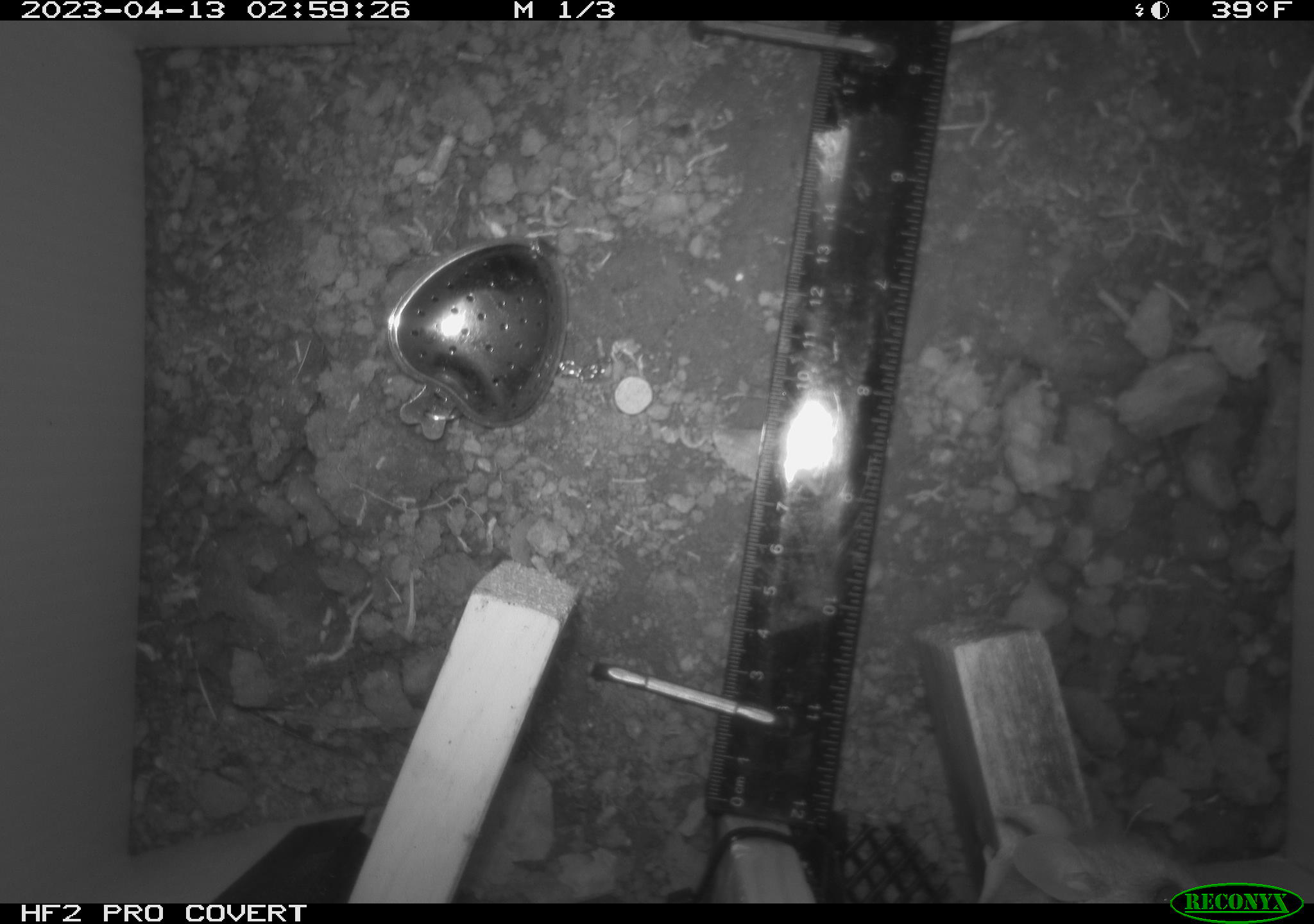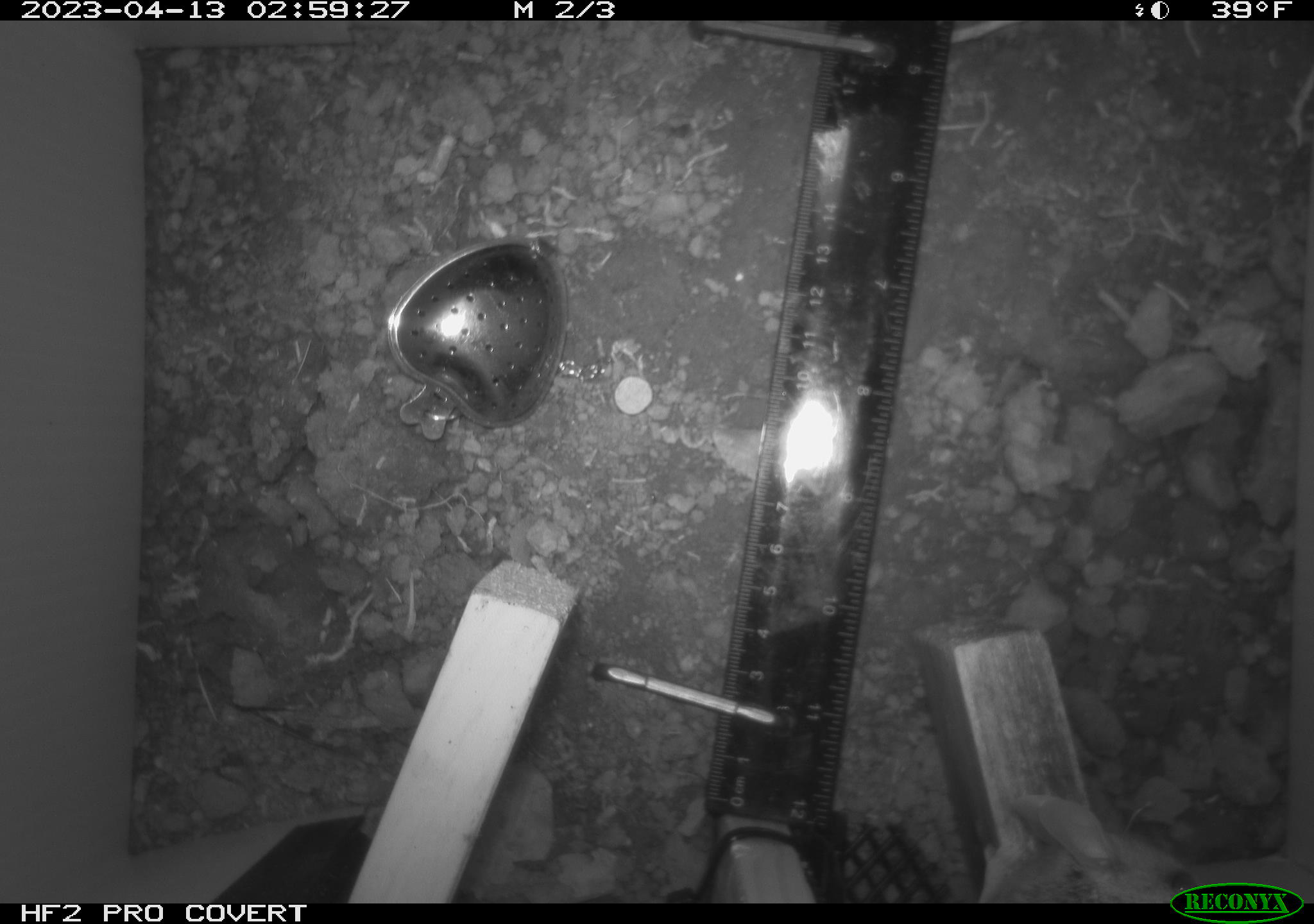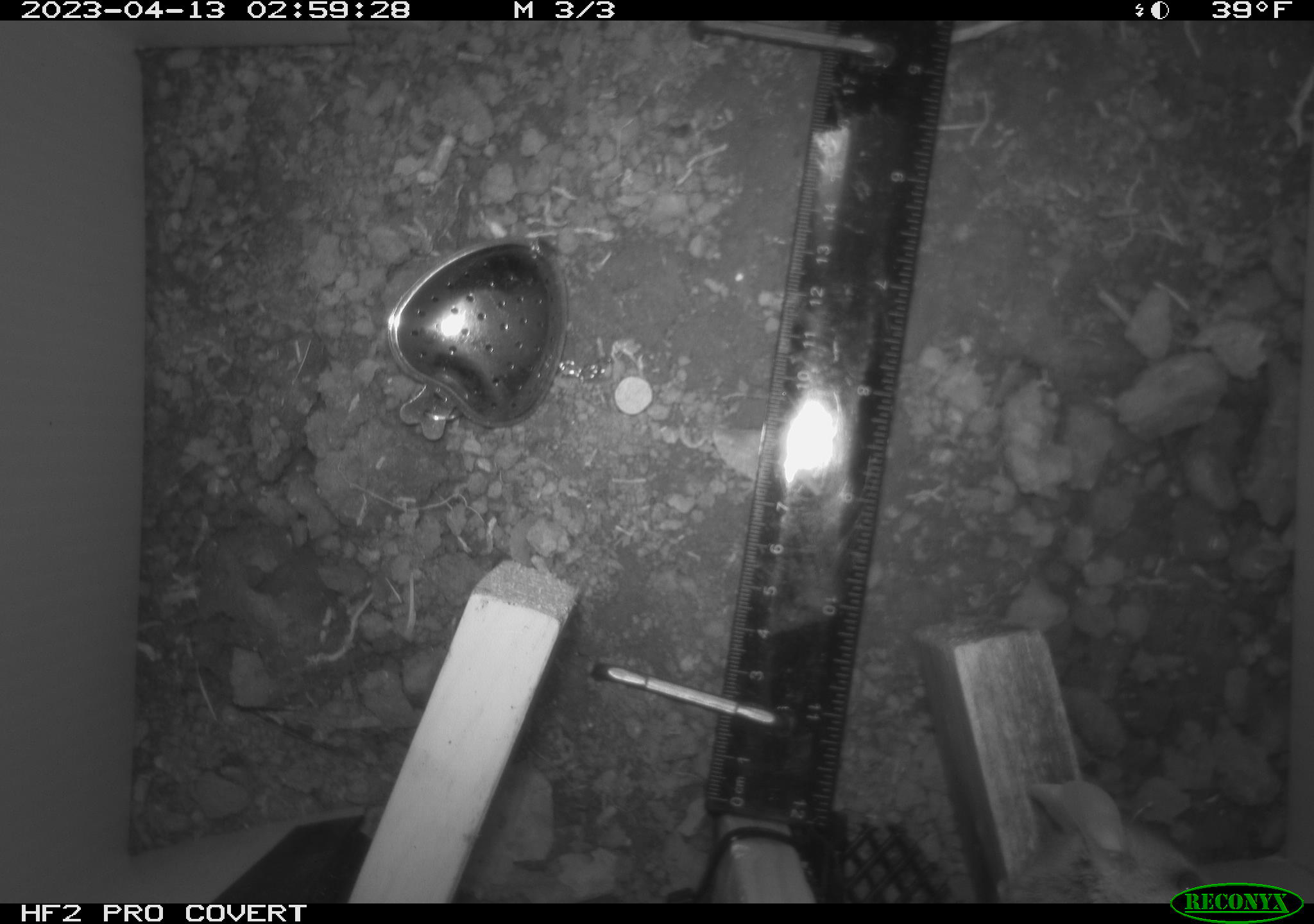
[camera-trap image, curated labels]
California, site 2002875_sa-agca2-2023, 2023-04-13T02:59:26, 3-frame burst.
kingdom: Animalia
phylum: Chordata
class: Mammalia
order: Rodentia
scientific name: Rodentia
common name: mouse species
Mouse species (Rodentia).